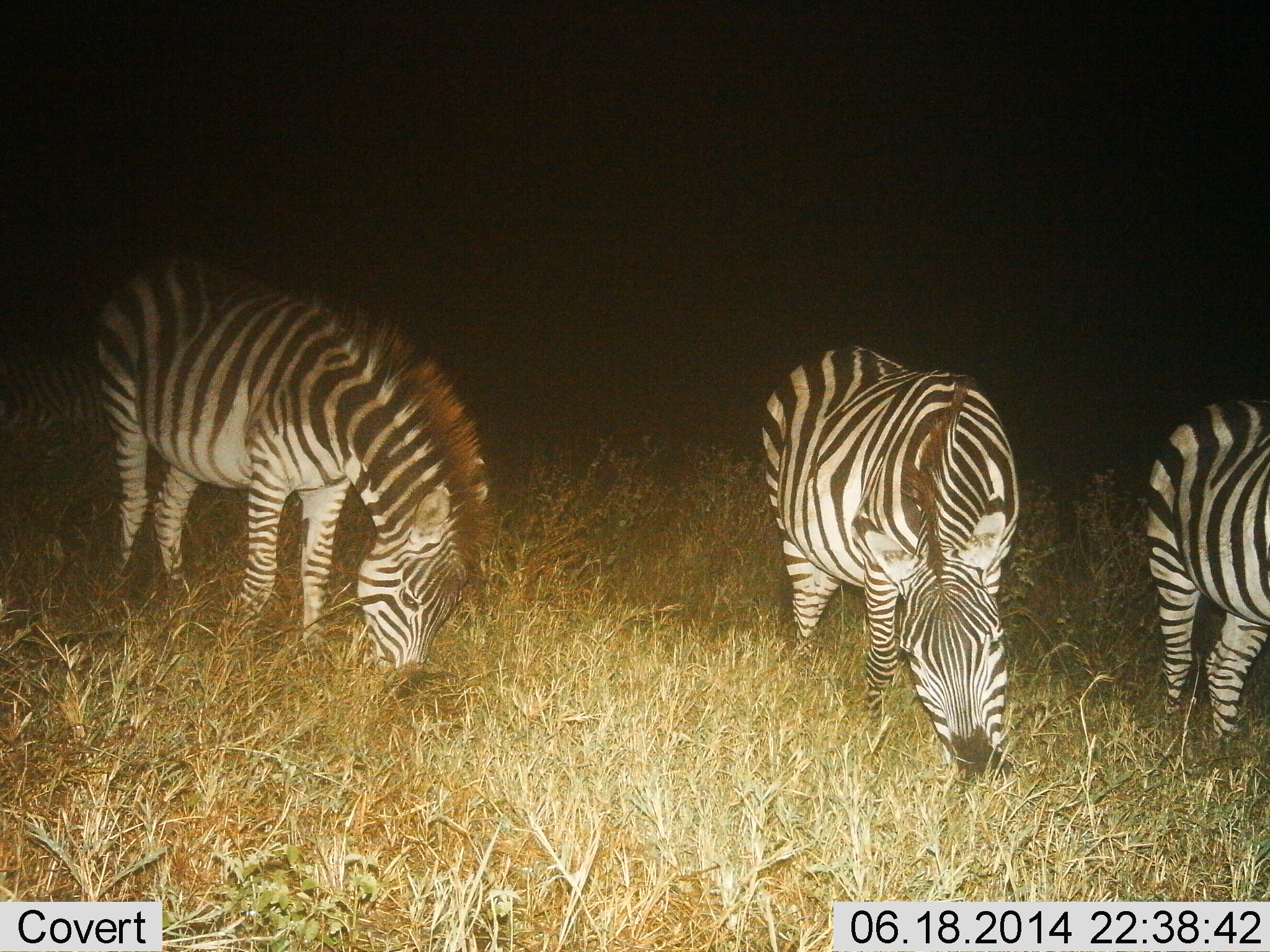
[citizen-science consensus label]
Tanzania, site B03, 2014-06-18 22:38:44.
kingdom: Animalia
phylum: Chordata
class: Mammalia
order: Perissodactyla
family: Equidae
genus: Equus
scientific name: Equus quagga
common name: plains zebra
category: zebra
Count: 3.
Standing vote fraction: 0%.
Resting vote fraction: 10%.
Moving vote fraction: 10%.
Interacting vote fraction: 0%.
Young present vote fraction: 0%.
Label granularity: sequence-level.